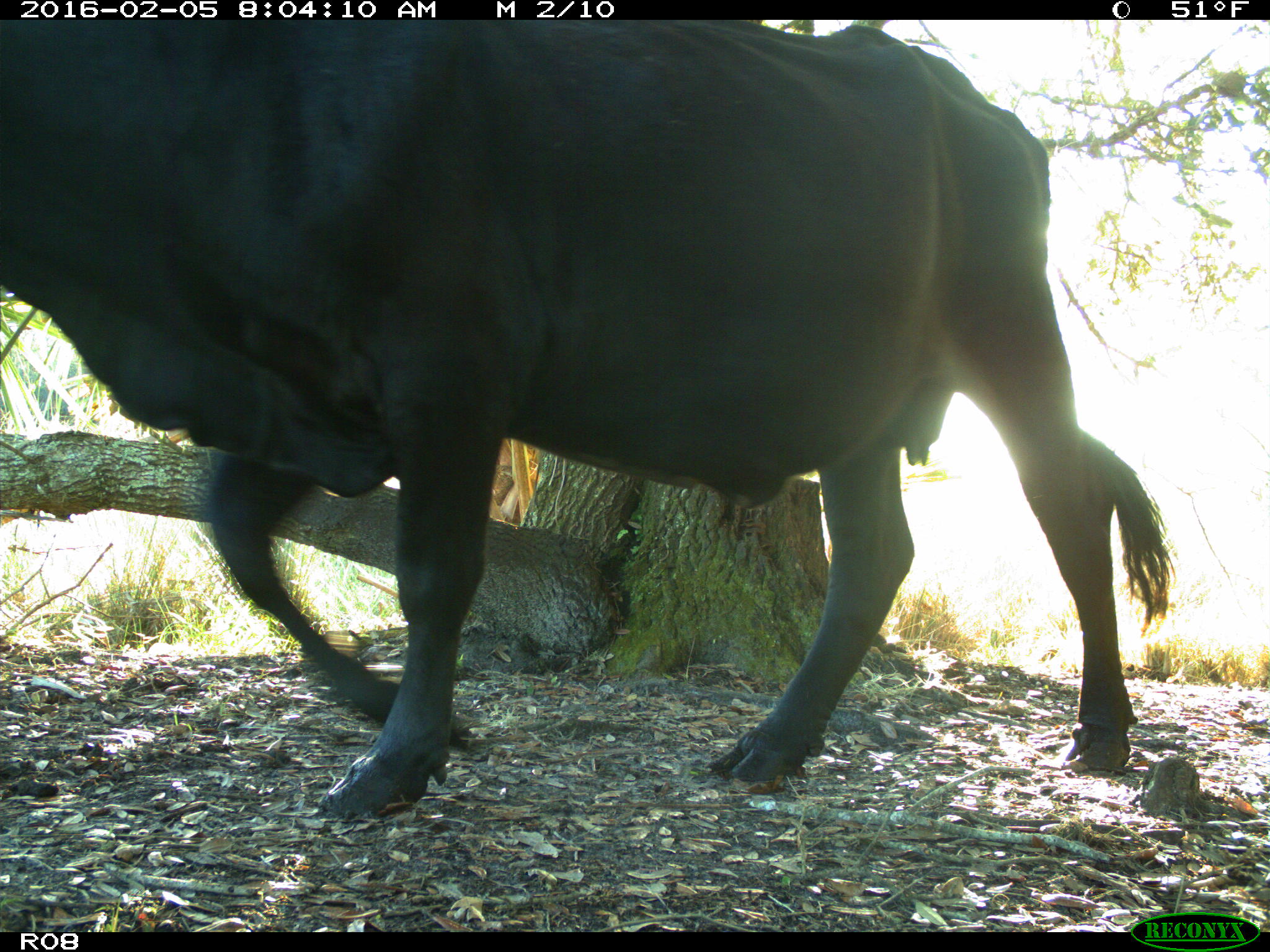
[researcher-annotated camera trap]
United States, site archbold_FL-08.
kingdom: Animalia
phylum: Chordata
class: Mammalia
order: Artiodactyla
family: Bovidae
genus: Bos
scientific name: Bos taurus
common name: domestic cow